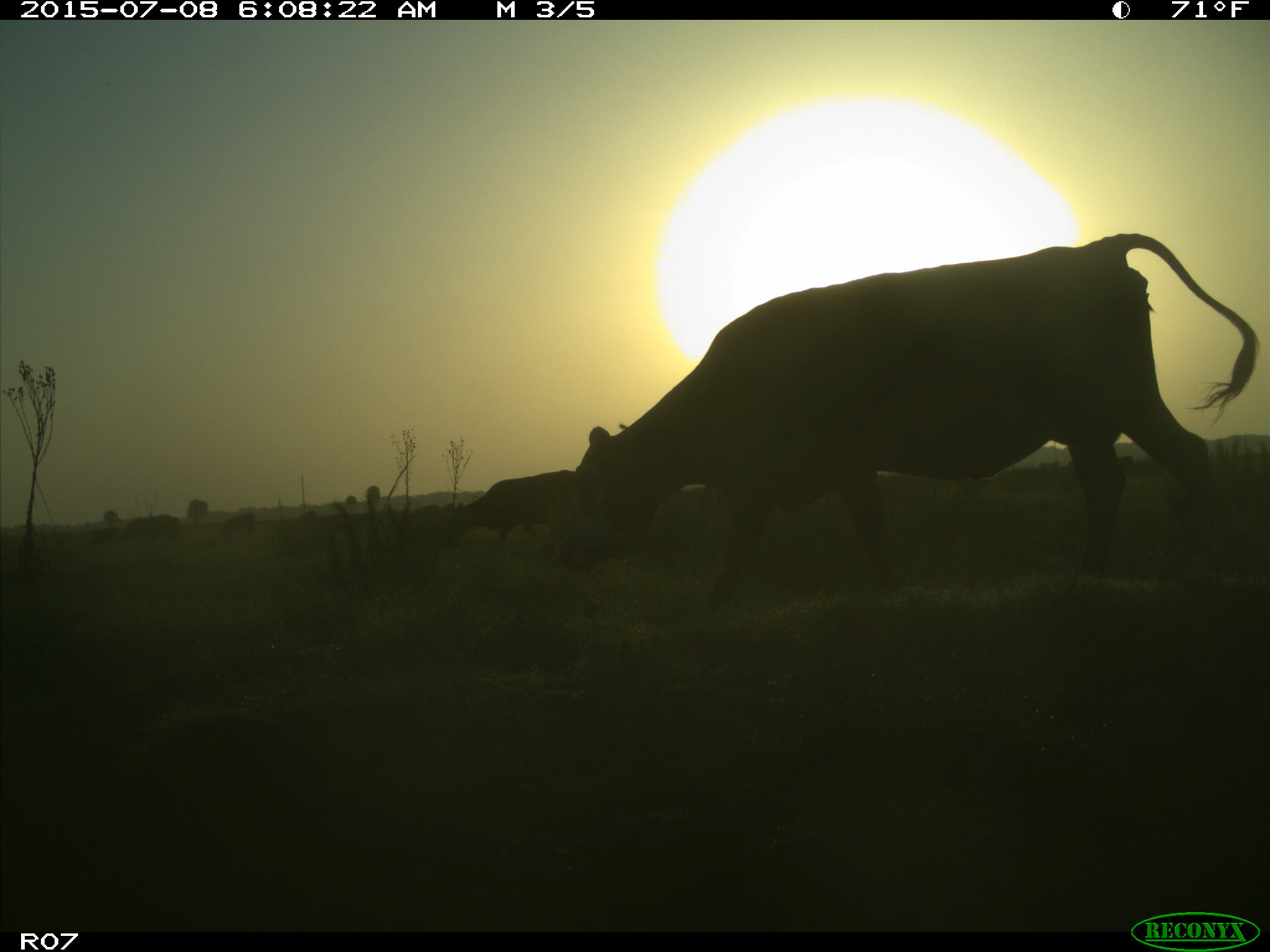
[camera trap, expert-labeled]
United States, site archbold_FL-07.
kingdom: Animalia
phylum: Chordata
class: Mammalia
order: Artiodactyla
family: Bovidae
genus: Bos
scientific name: Bos taurus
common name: domestic cow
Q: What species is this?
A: Bos taurus (domestic cow).